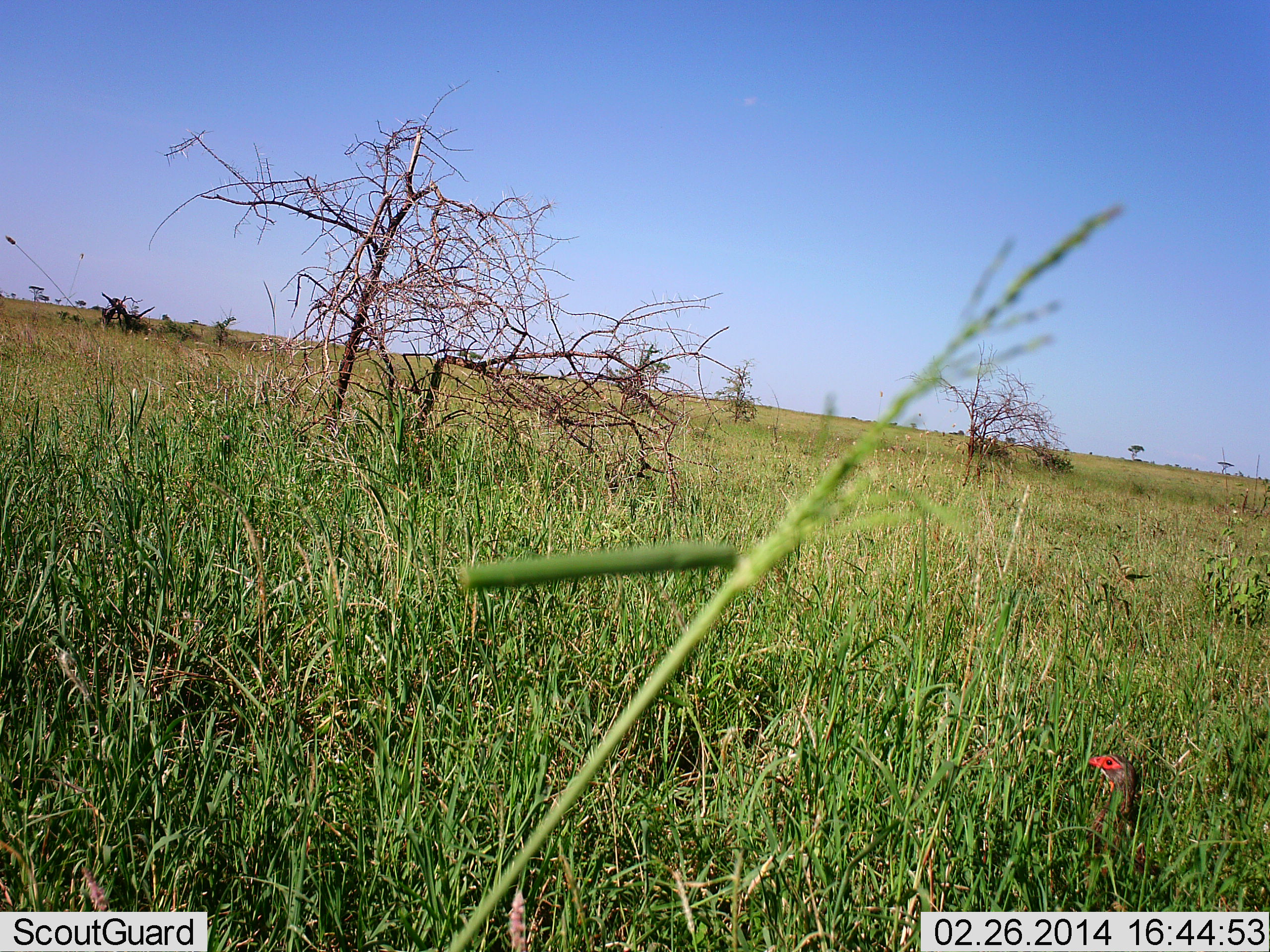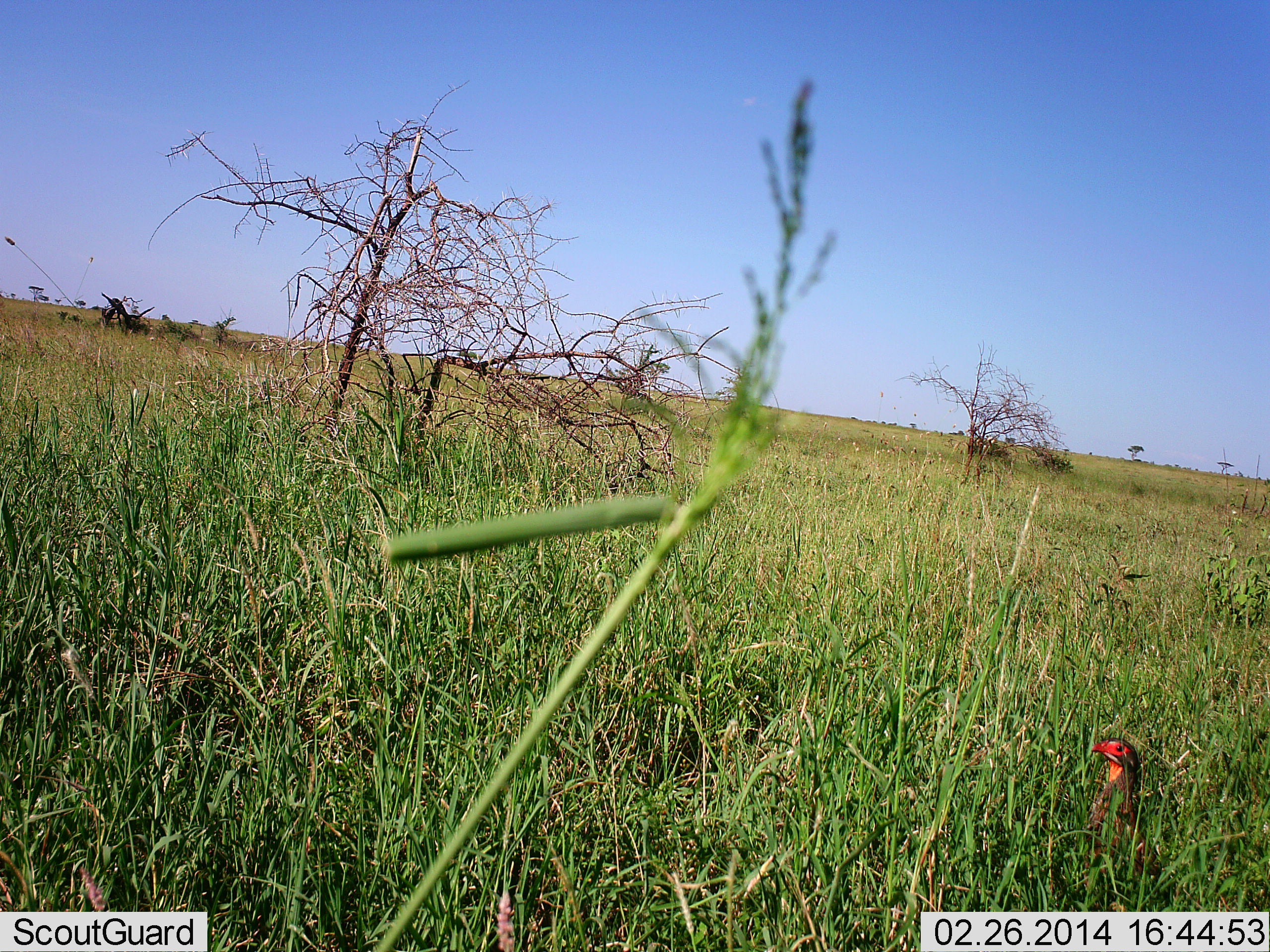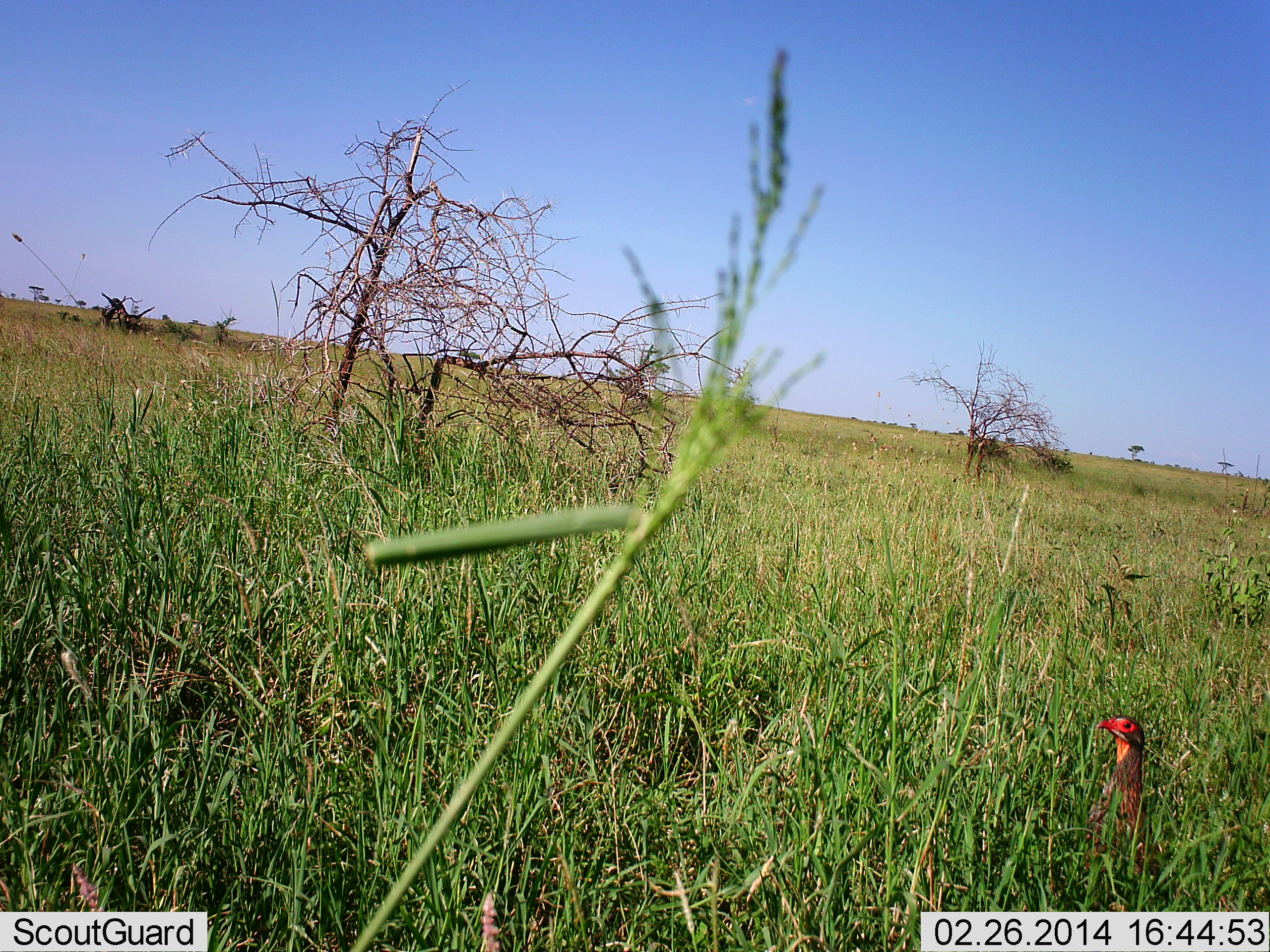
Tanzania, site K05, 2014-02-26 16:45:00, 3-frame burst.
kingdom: Animalia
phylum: Chordata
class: Aves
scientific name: Aves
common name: bird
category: otherbird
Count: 1.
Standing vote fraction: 100%.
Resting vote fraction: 0%.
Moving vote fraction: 0%.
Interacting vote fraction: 0%.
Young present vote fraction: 0%.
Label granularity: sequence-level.